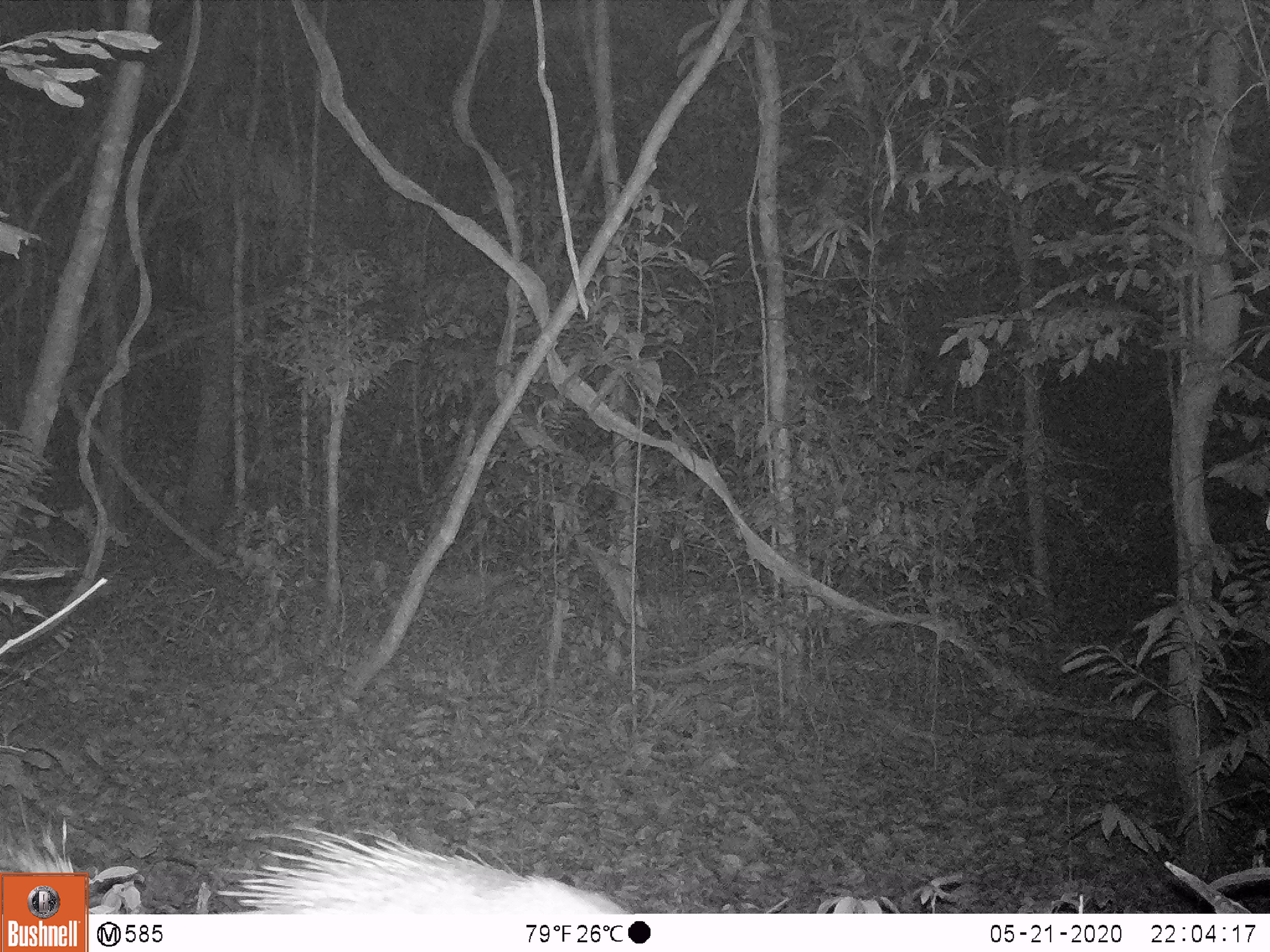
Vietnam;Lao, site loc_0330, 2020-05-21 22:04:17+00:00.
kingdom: Animalia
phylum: Chordata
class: Mammalia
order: Rodentia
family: Hystricidae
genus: Atherurus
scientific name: Atherurus macrourus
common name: asiatic brush-tailed porcupine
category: asiatic brush tailed porcupine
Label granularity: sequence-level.